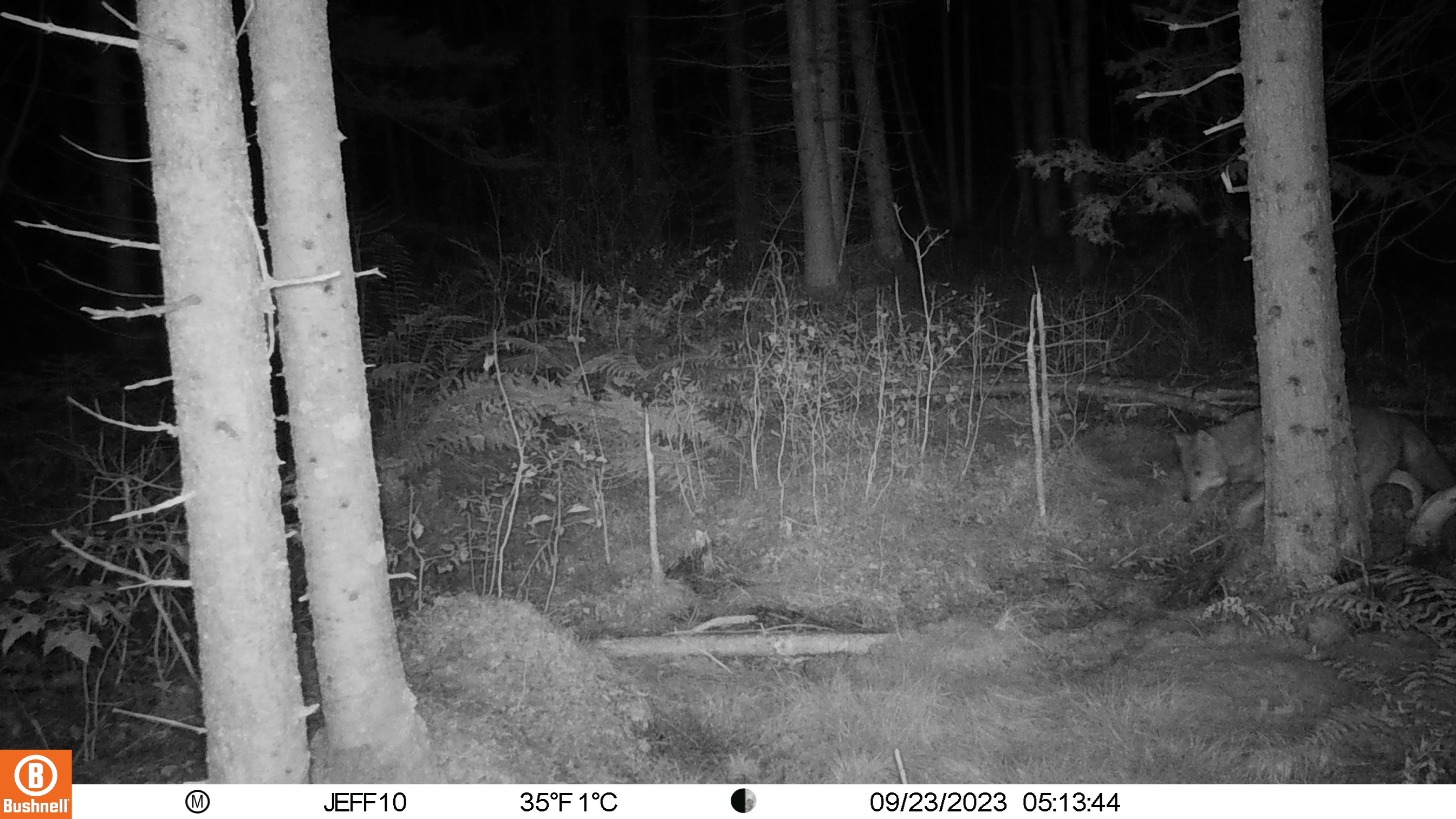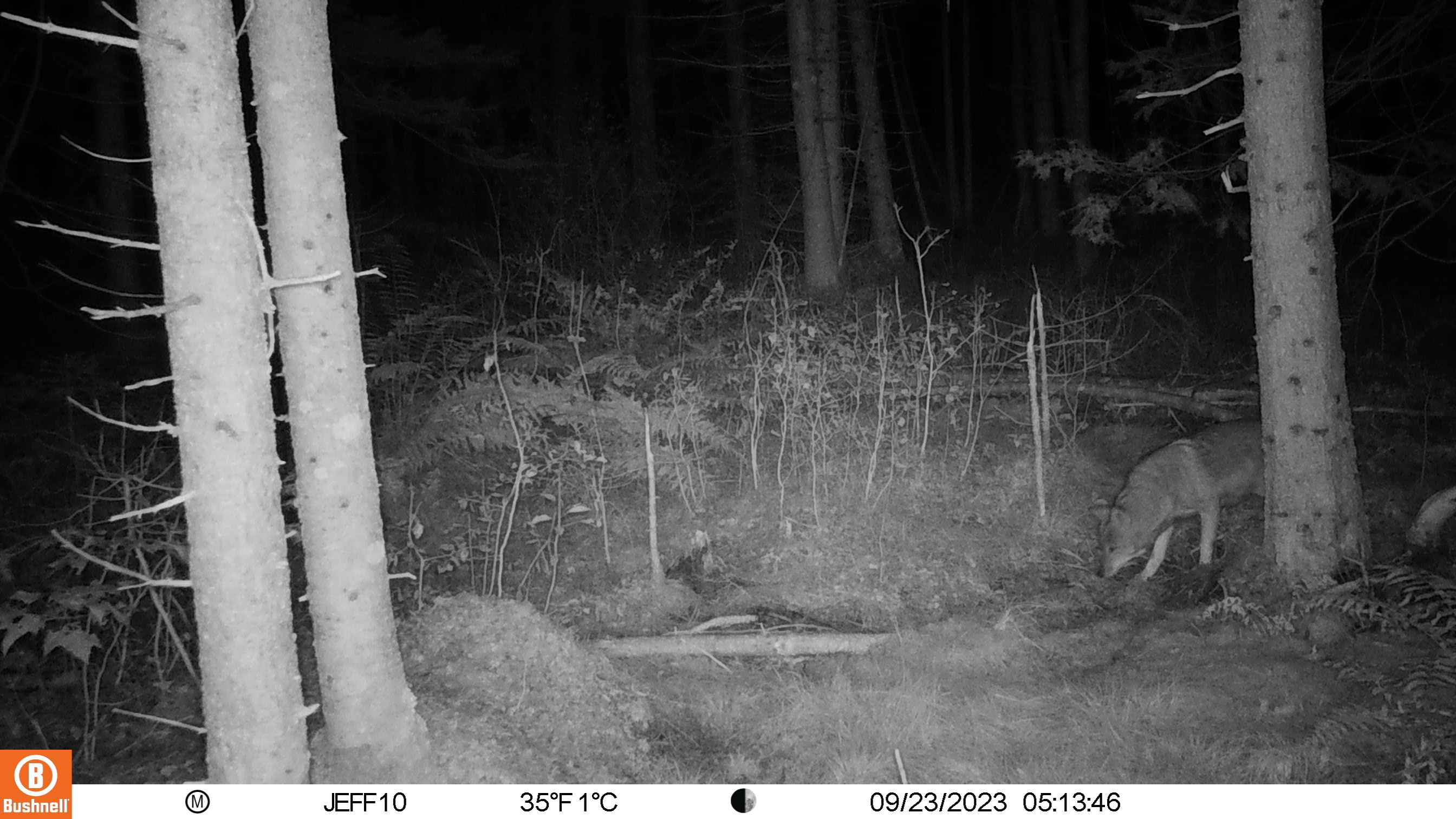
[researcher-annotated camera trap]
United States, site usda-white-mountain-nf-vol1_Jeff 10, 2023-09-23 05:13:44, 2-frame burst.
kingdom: Animalia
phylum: Chordata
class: Mammalia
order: Carnivora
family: Canidae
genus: Canis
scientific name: Canis latrans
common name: coyote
Coyote (Canis latrans).